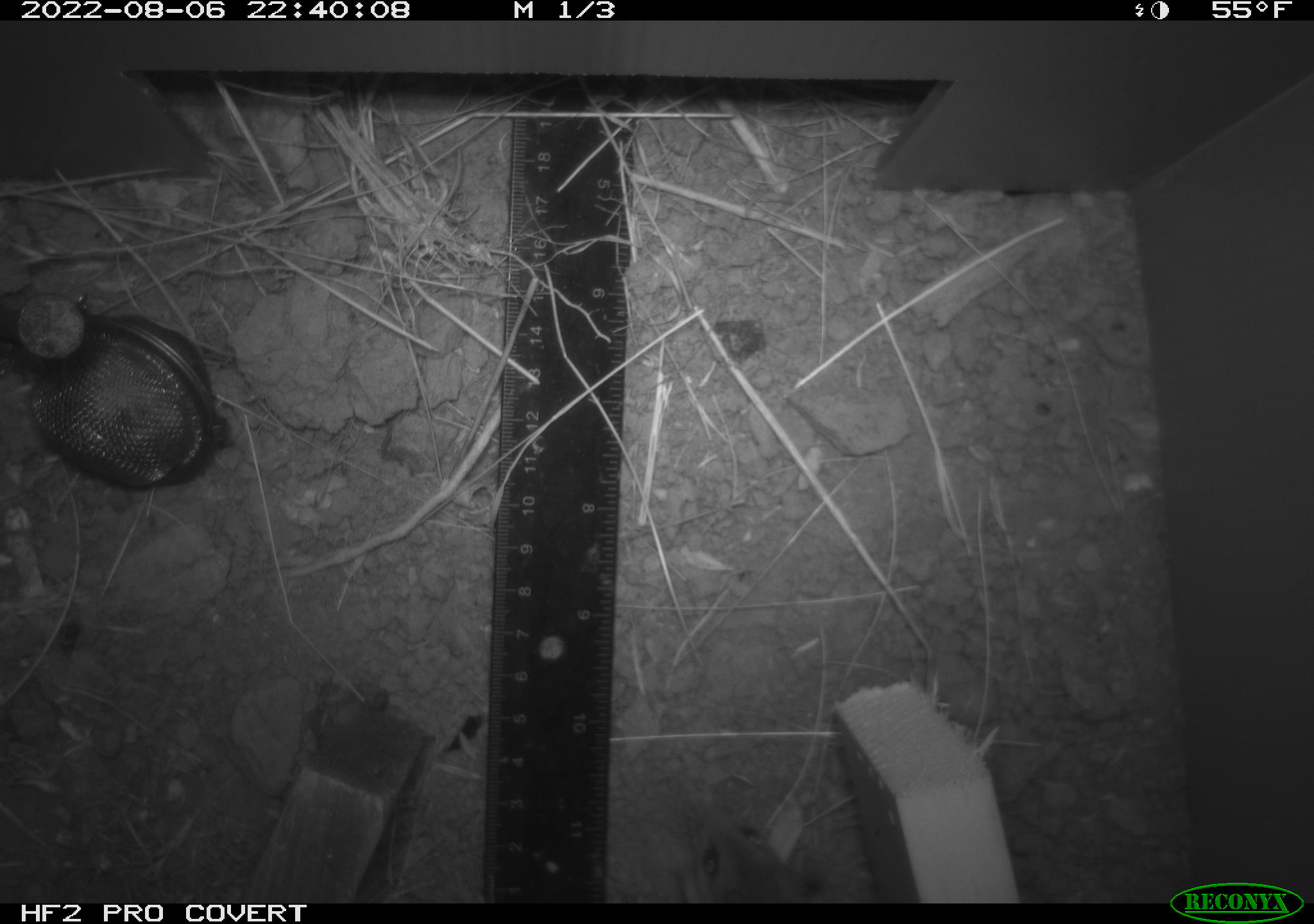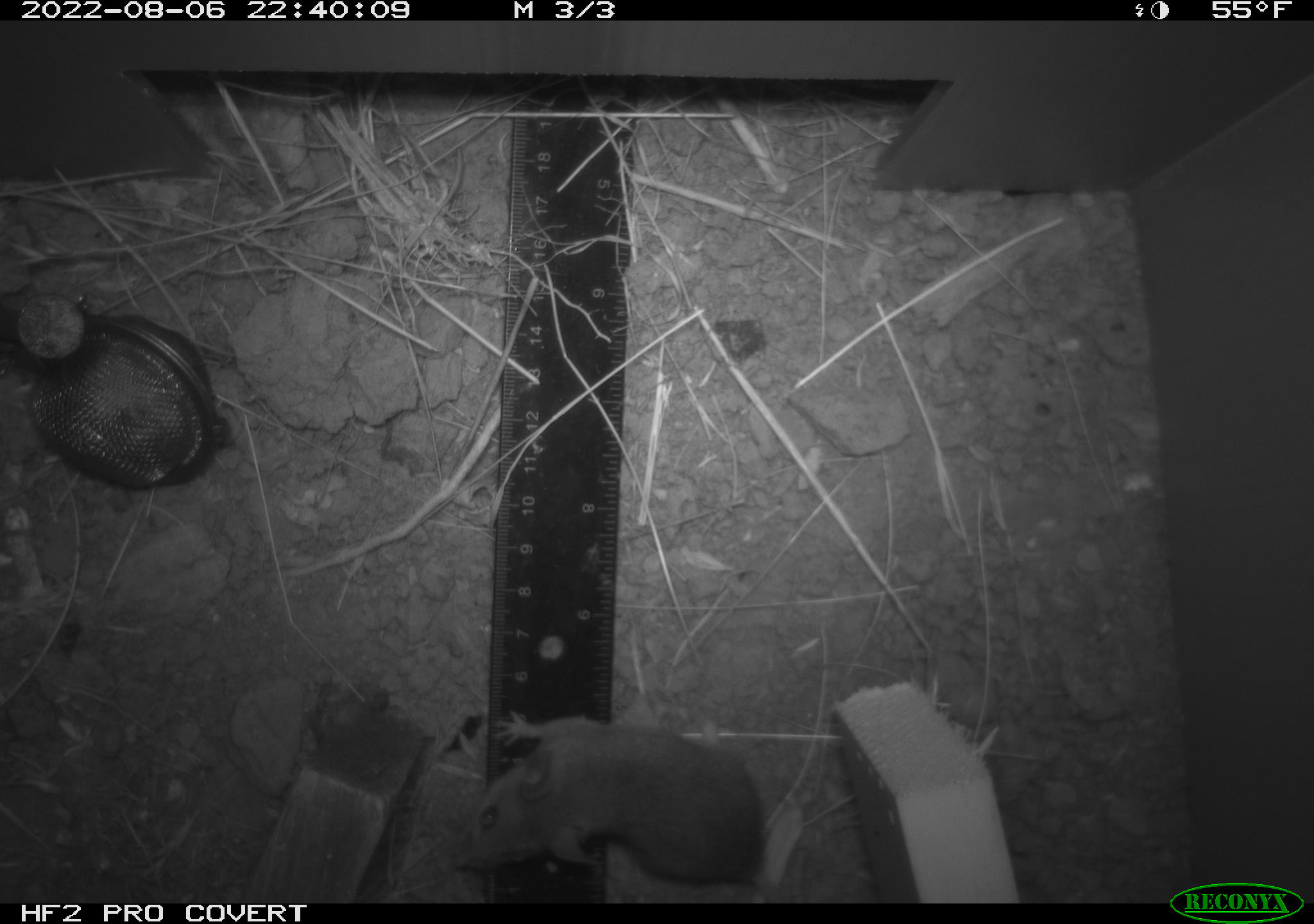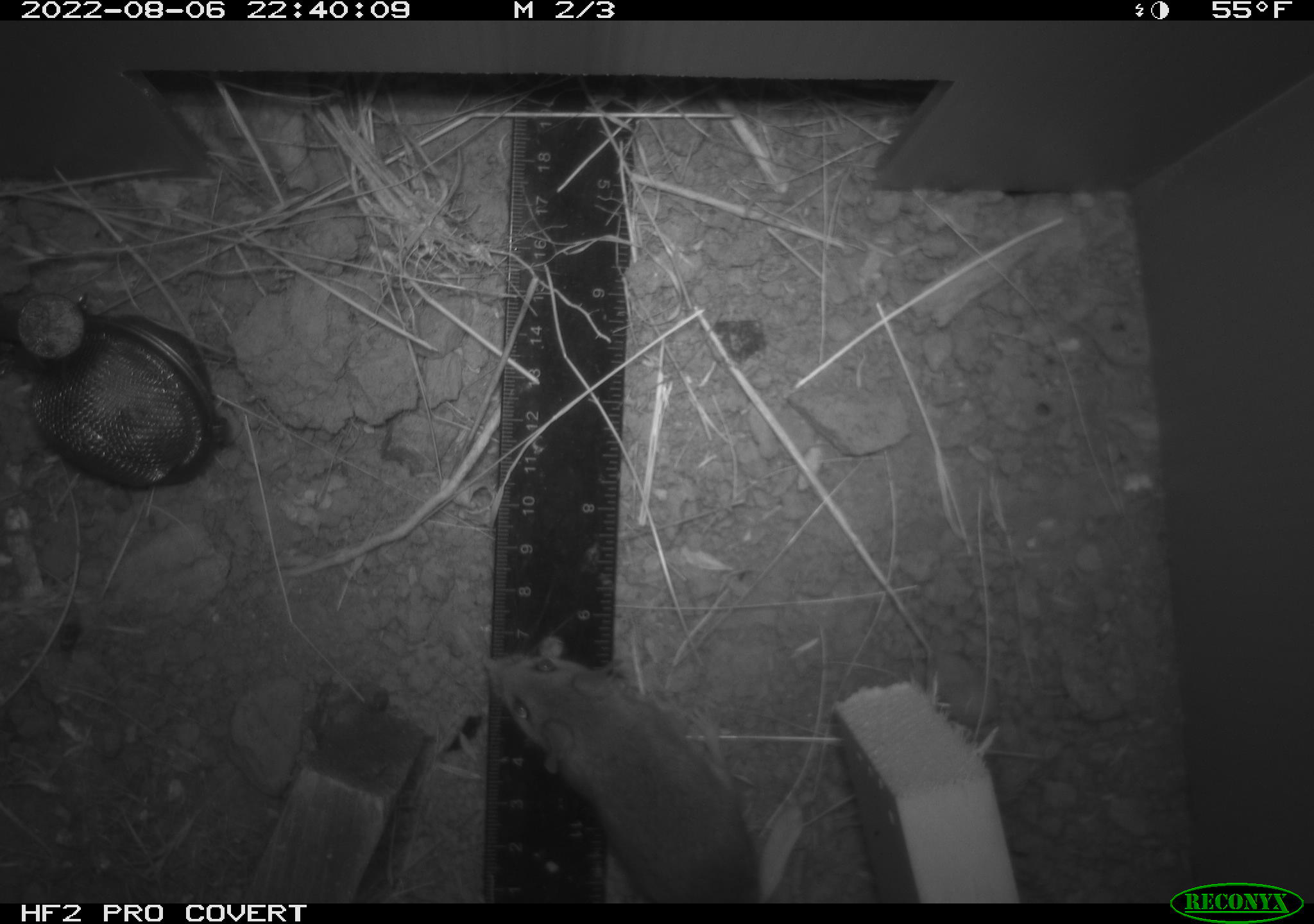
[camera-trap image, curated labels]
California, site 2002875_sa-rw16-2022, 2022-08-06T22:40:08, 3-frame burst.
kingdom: Animalia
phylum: Chordata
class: Mammalia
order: Rodentia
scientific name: Rodentia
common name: mouse species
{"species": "mouse species (Rodentia)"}